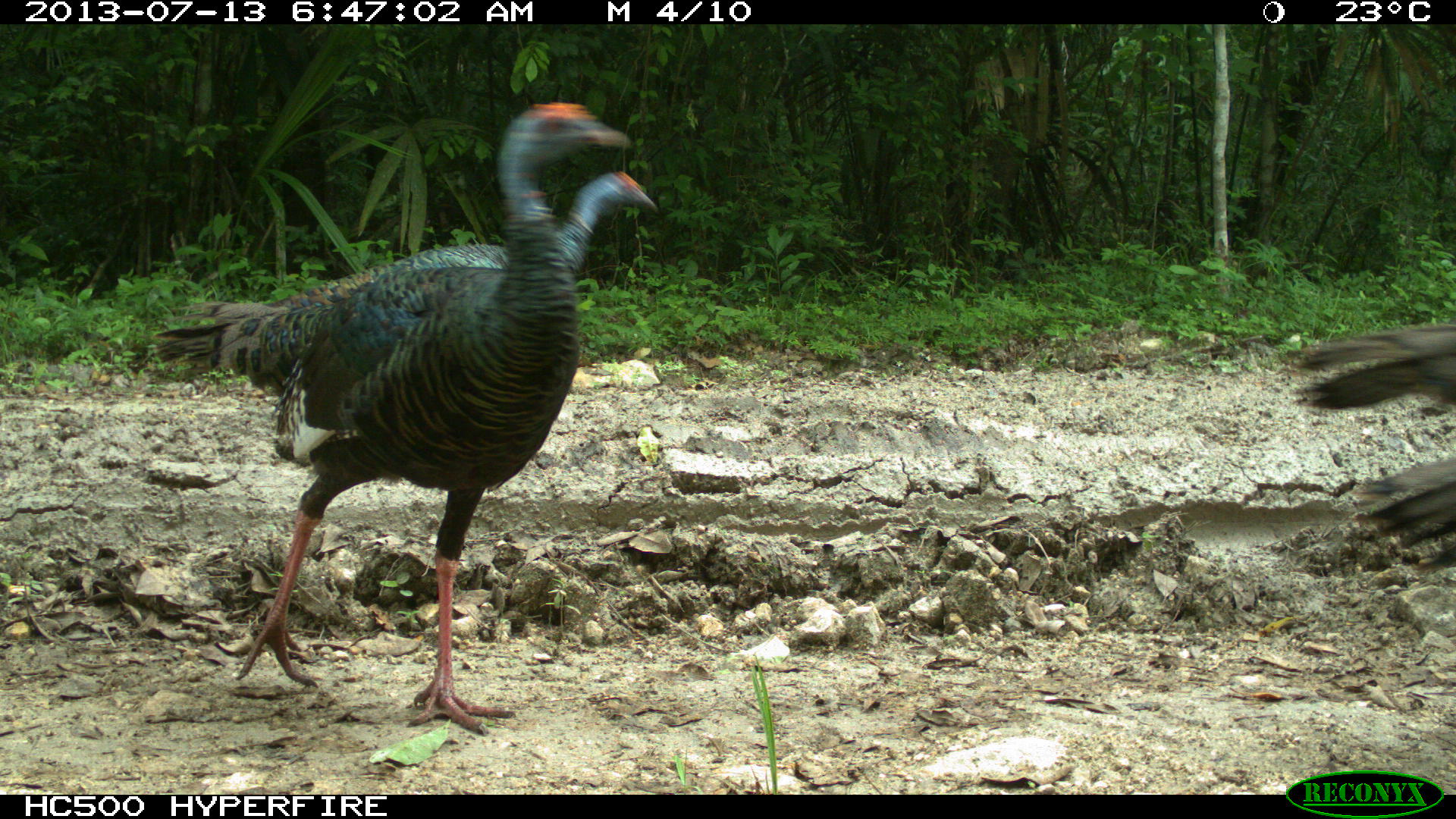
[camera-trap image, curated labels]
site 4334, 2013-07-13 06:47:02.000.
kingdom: Animalia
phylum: Chordata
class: Aves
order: Galliformes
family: Phasianidae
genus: Meleagris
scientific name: Meleagris ocellata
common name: ocellated turkey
Meleagris ocellata (ocellated turkey), count 4.